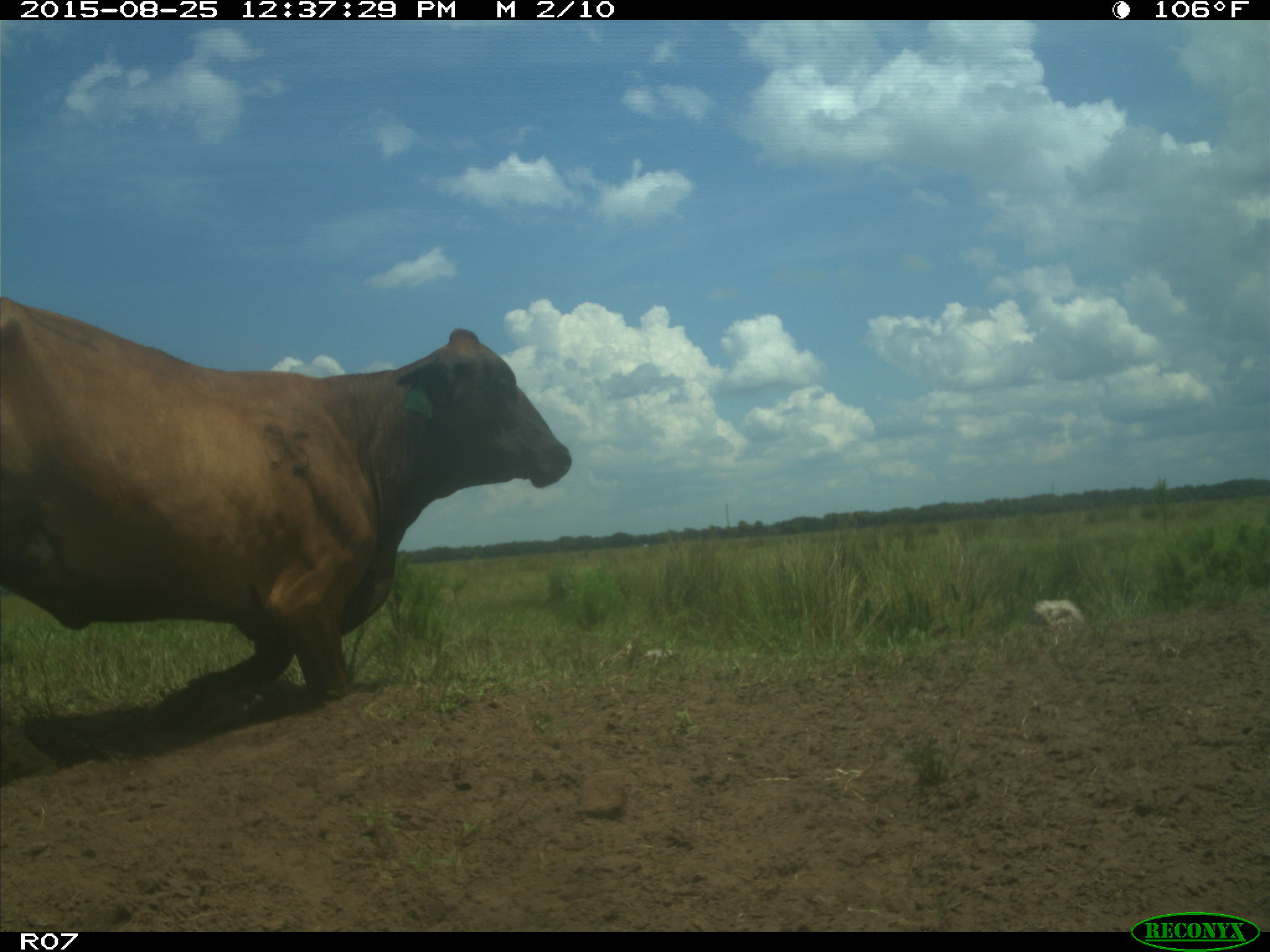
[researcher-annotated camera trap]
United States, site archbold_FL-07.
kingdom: Animalia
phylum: Chordata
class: Mammalia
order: Artiodactyla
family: Bovidae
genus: Bos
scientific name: Bos taurus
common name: domestic cow